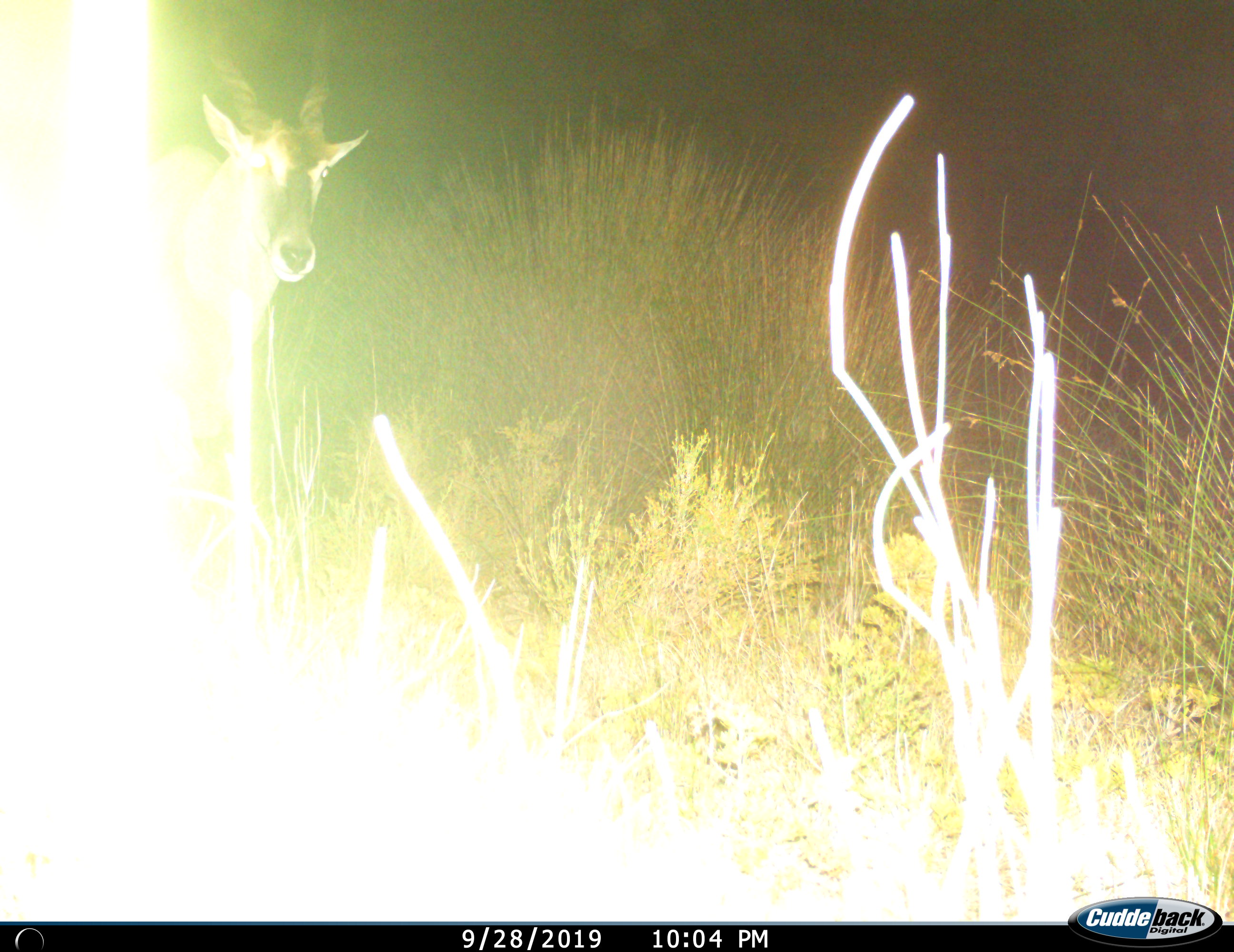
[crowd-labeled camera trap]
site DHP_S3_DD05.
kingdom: Animalia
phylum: Chordata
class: Mammalia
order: Artiodactyla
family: Bovidae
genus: Tragelaphus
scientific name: Tragelaphus oryx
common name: eland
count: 1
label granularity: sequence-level